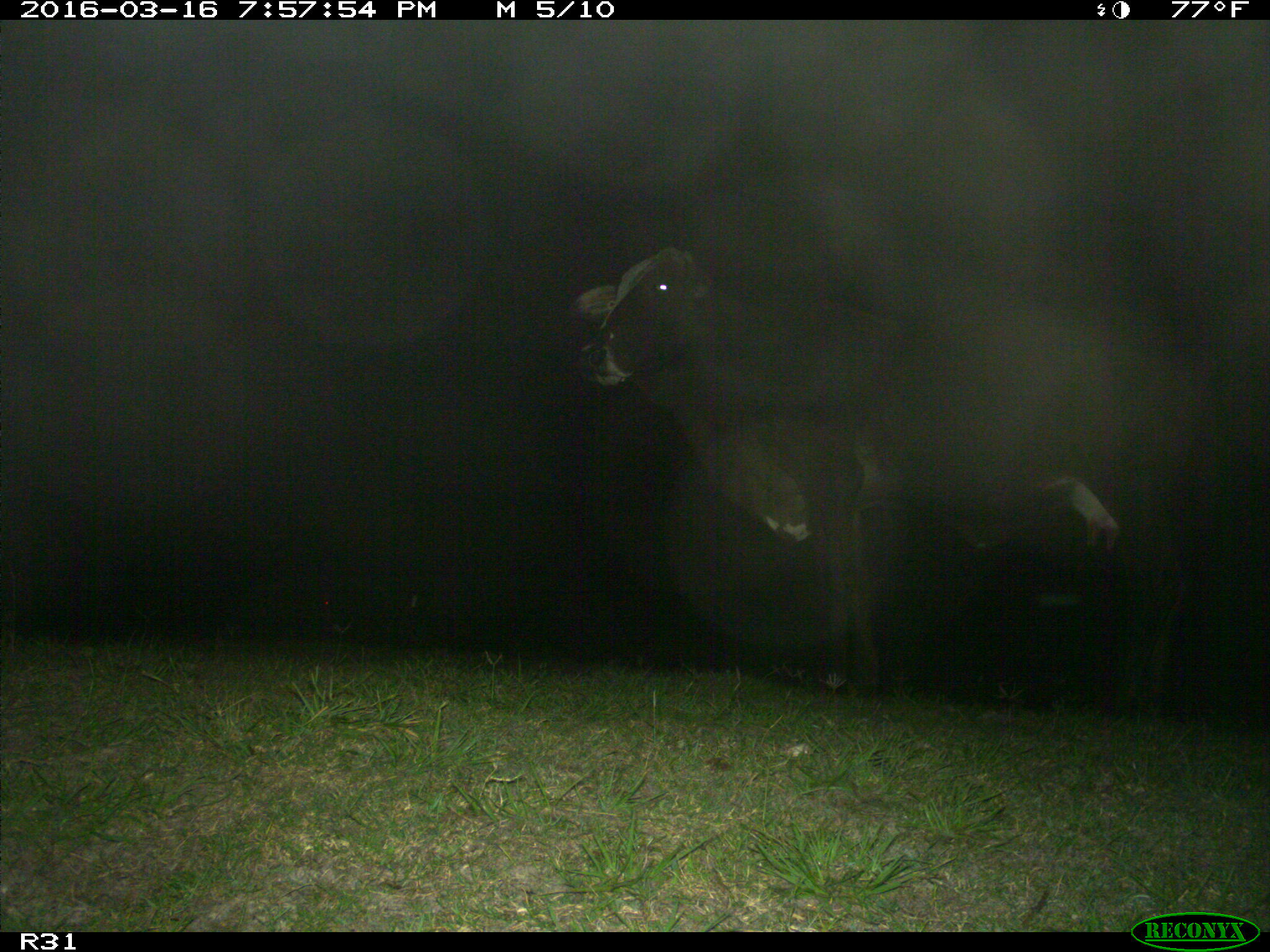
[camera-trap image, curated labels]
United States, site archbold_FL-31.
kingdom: Animalia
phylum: Chordata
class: Mammalia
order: Artiodactyla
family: Bovidae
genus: Bos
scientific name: Bos taurus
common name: domestic cow